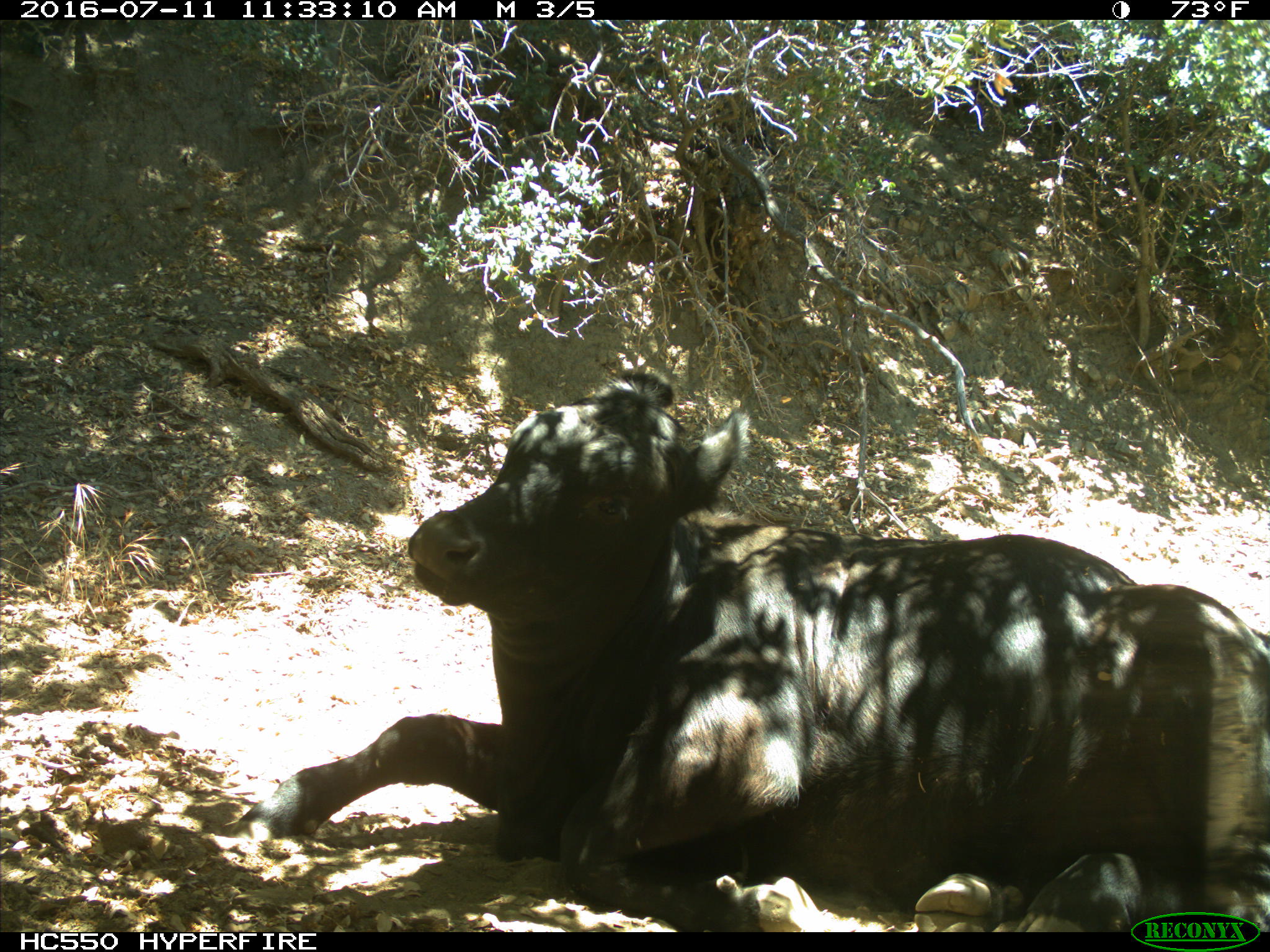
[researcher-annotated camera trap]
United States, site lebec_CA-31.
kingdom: Animalia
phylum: Chordata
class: Mammalia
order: Artiodactyla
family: Bovidae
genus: Bos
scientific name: Bos taurus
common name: domestic cow